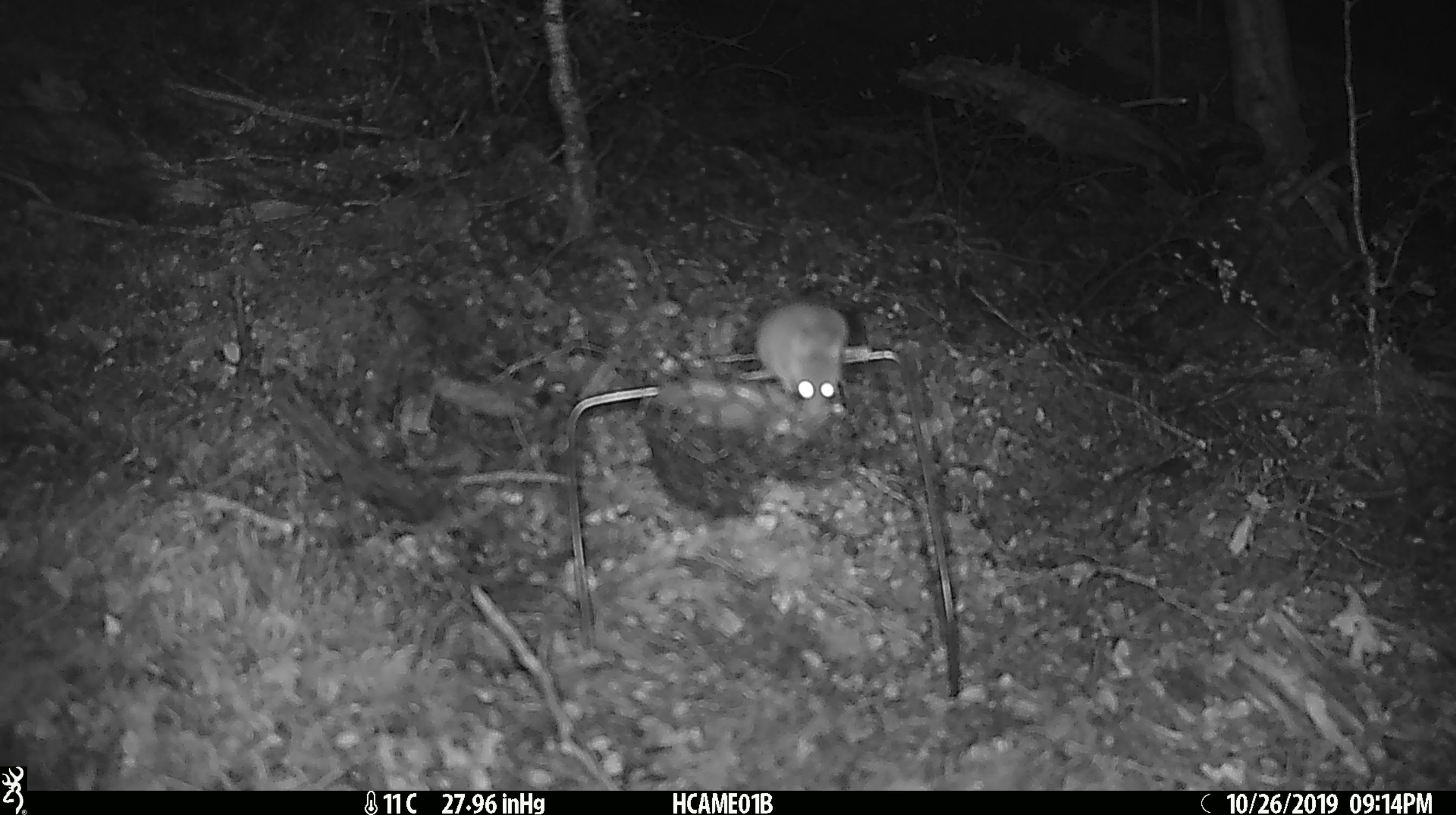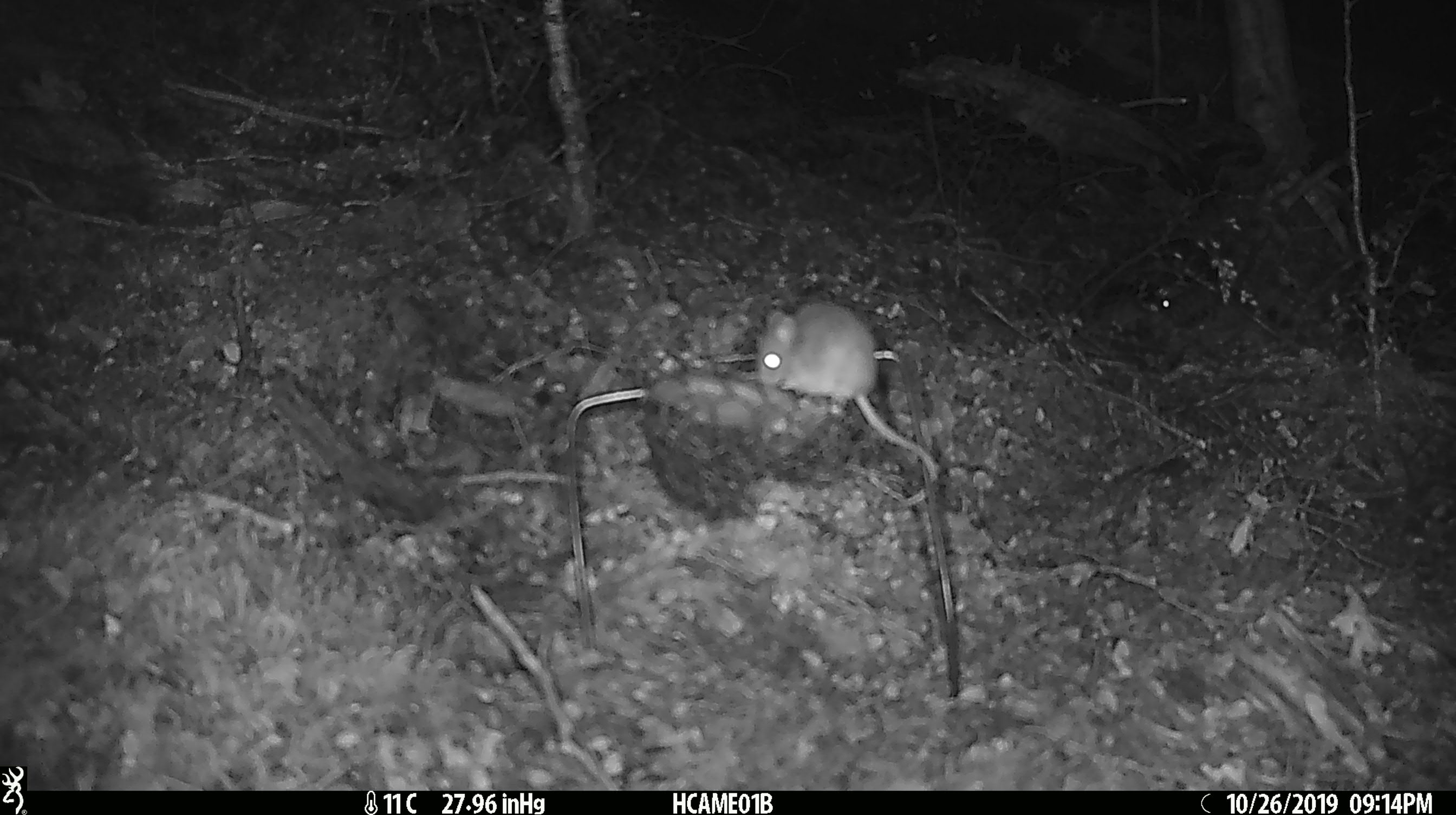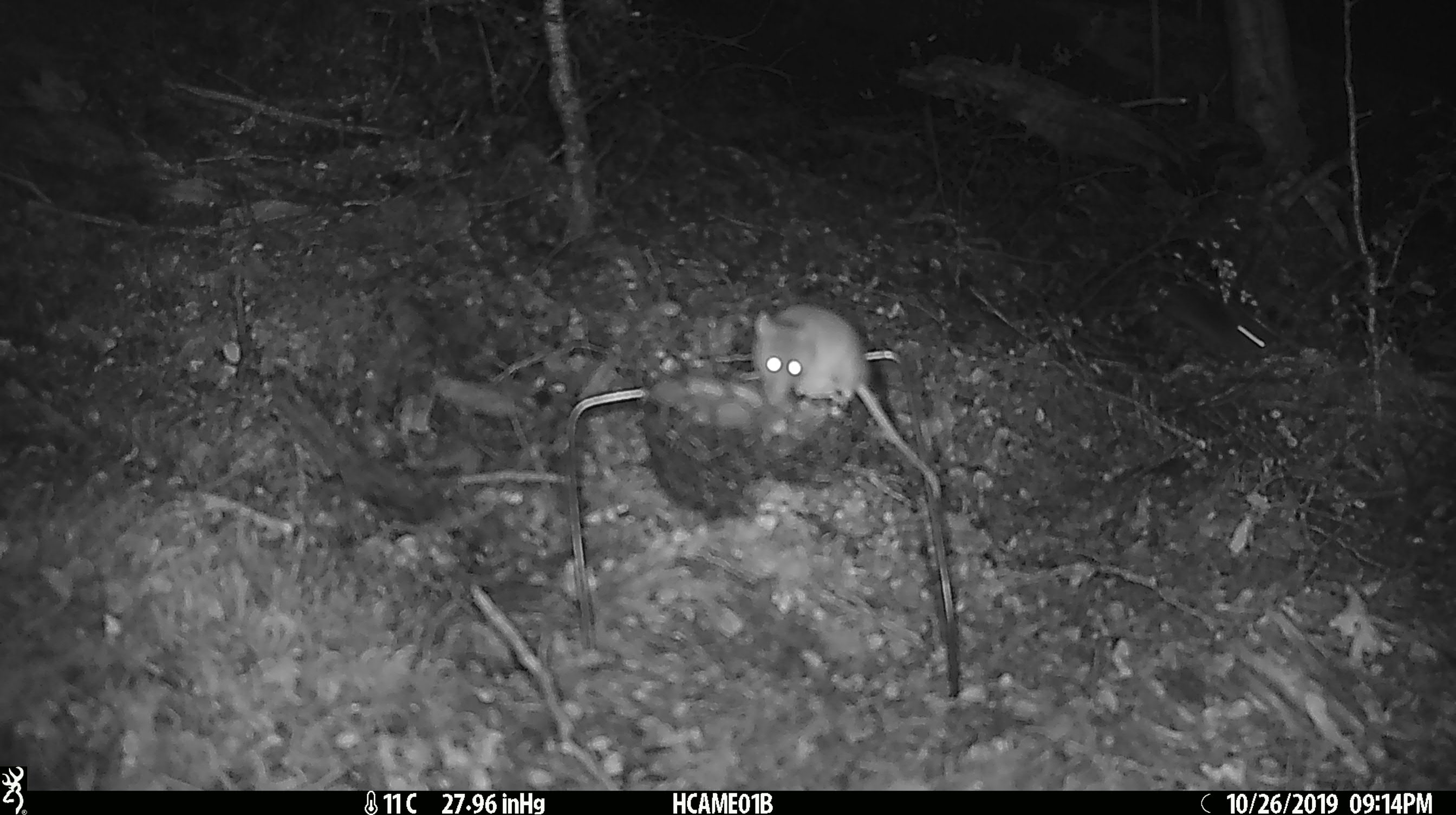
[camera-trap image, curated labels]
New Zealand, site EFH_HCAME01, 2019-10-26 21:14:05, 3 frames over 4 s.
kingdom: Animalia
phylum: Chordata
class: Mammalia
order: Rodentia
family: Muridae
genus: Mus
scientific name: Mus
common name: mouse